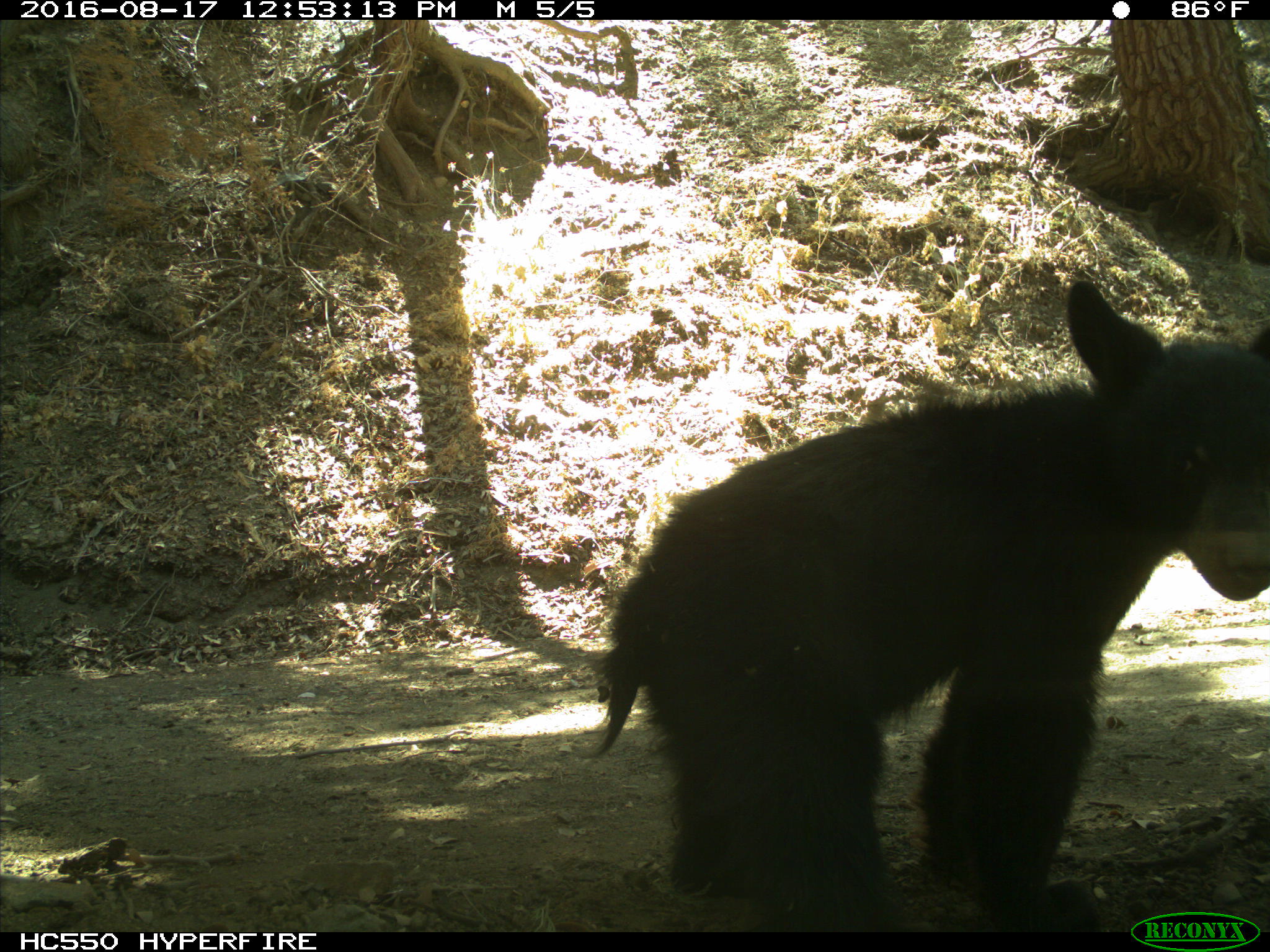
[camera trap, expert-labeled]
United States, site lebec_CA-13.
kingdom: Animalia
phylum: Chordata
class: Mammalia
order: Carnivora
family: Ursidae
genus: Ursus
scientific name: Ursus americanus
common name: american black bear